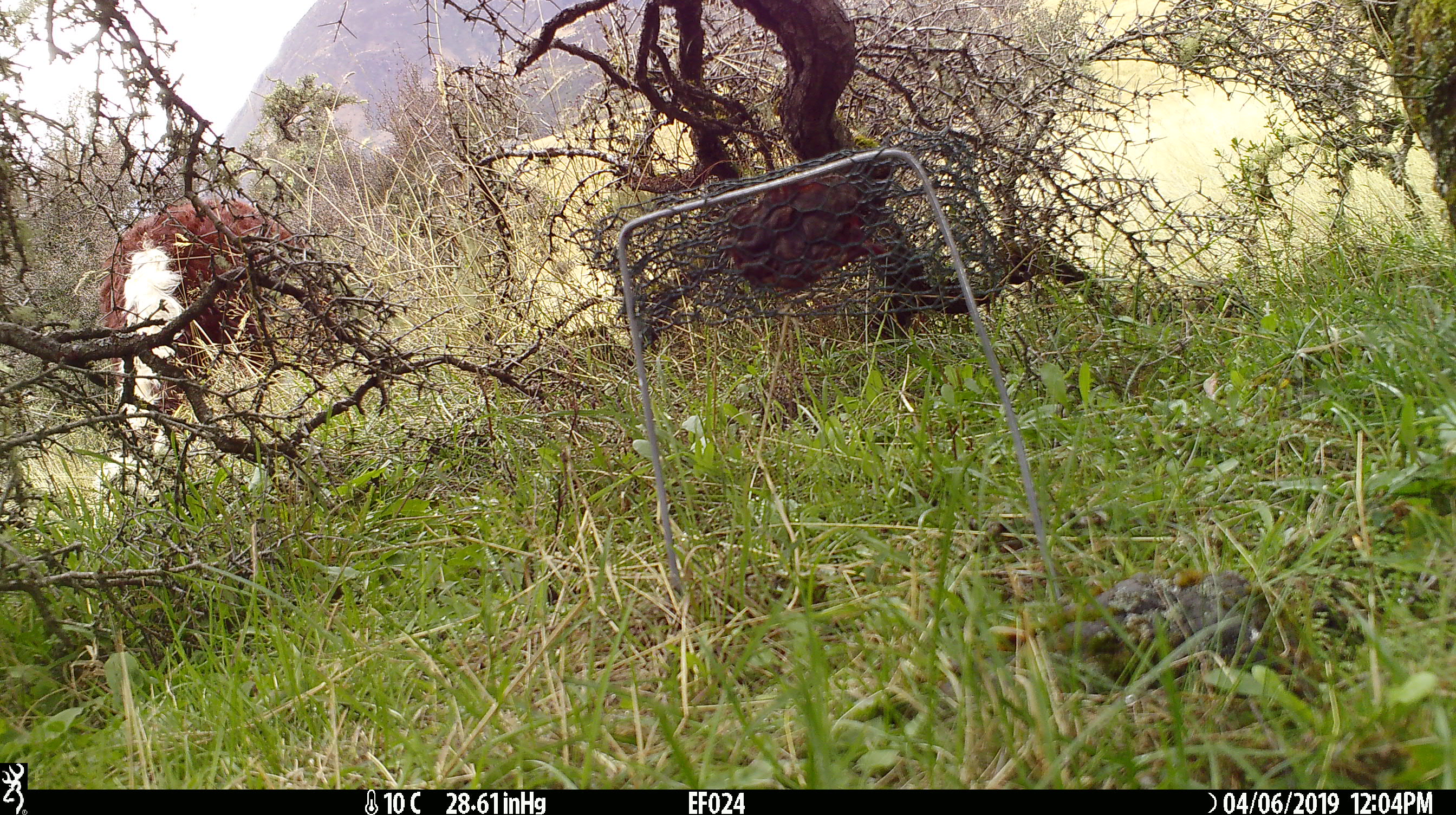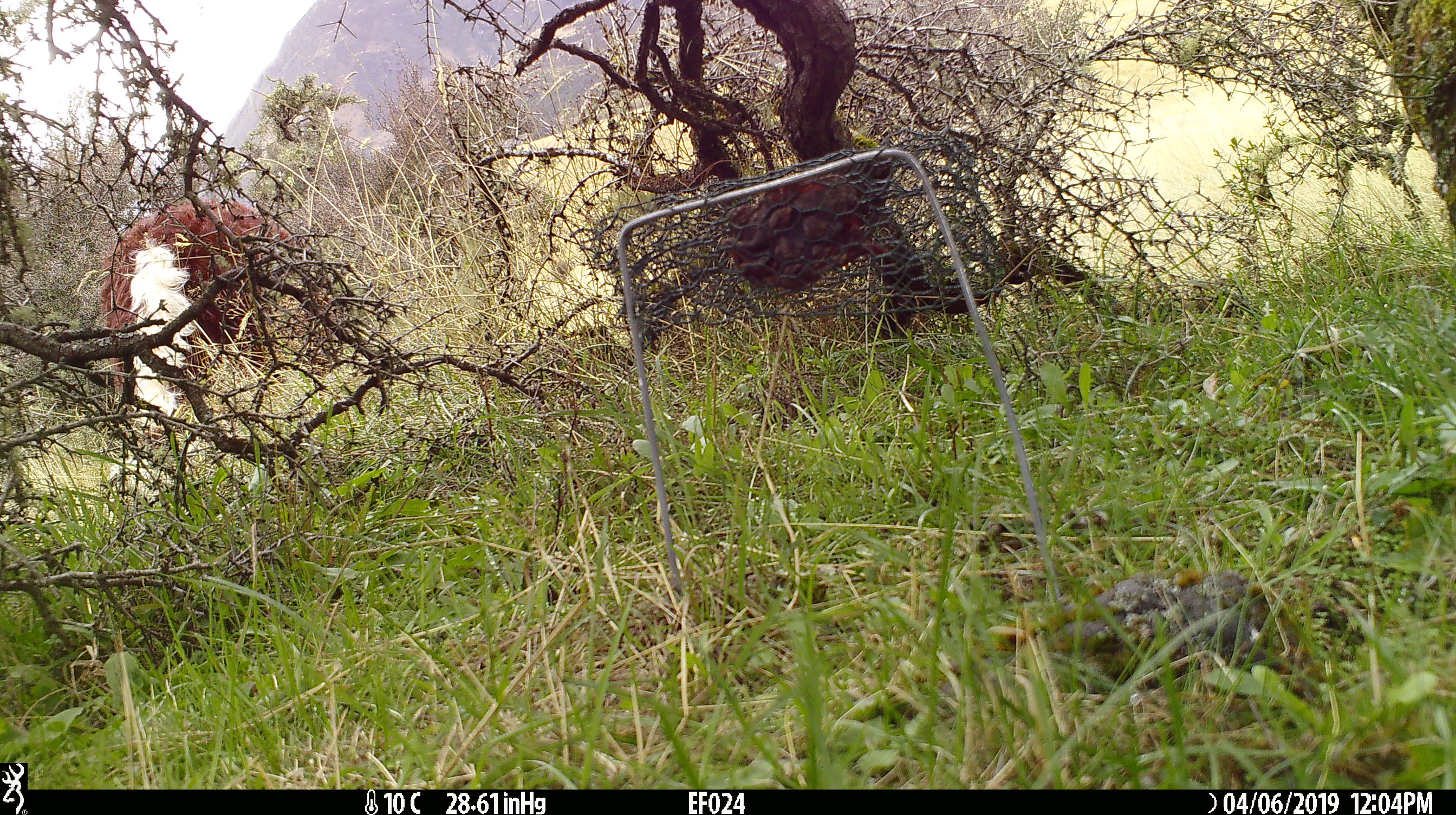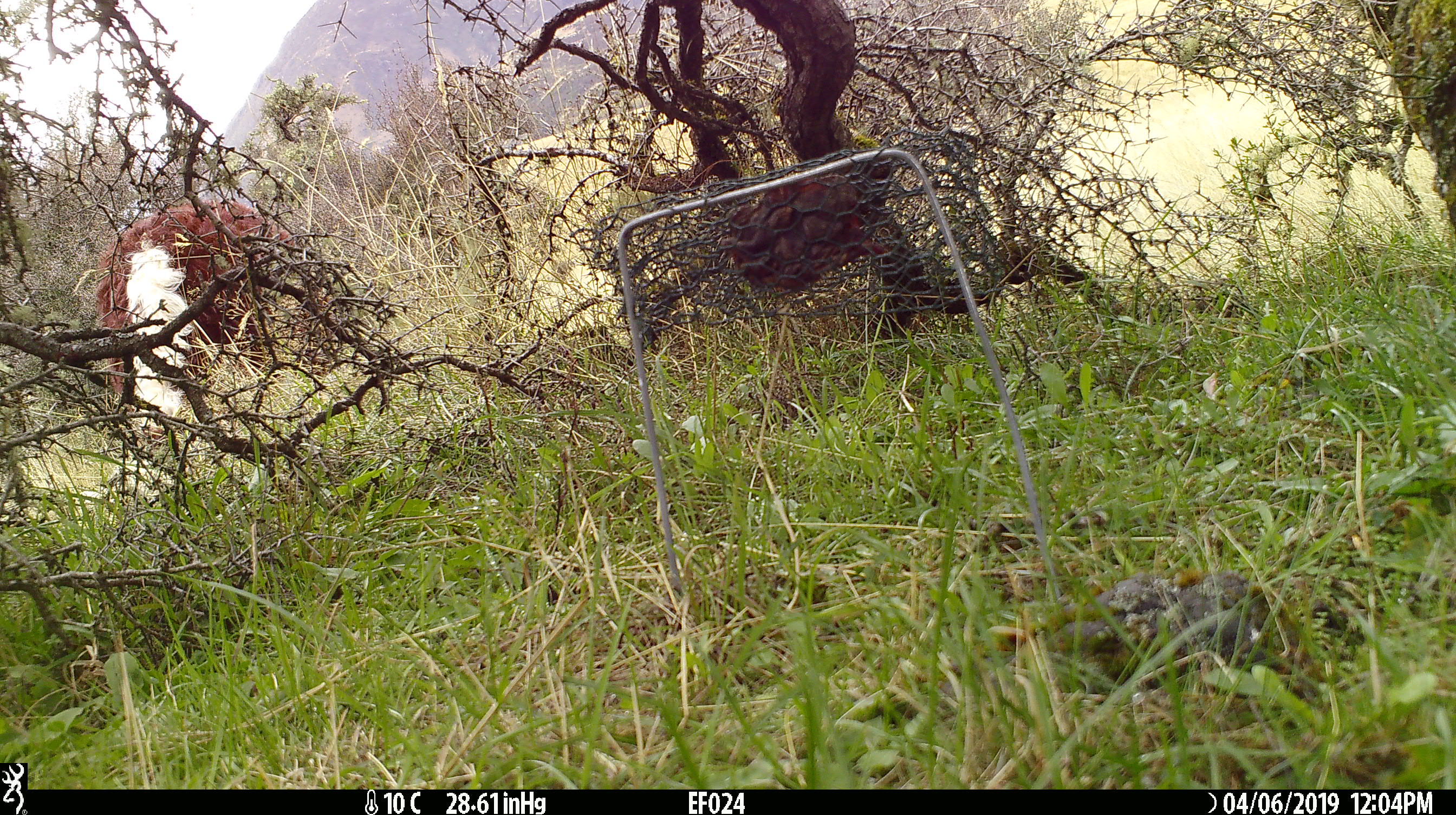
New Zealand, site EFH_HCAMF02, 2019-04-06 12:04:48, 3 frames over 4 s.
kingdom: Animalia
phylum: Chordata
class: Mammalia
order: Artiodactyla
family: Bovidae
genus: Bos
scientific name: Bos taurus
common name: domestic cow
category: cow